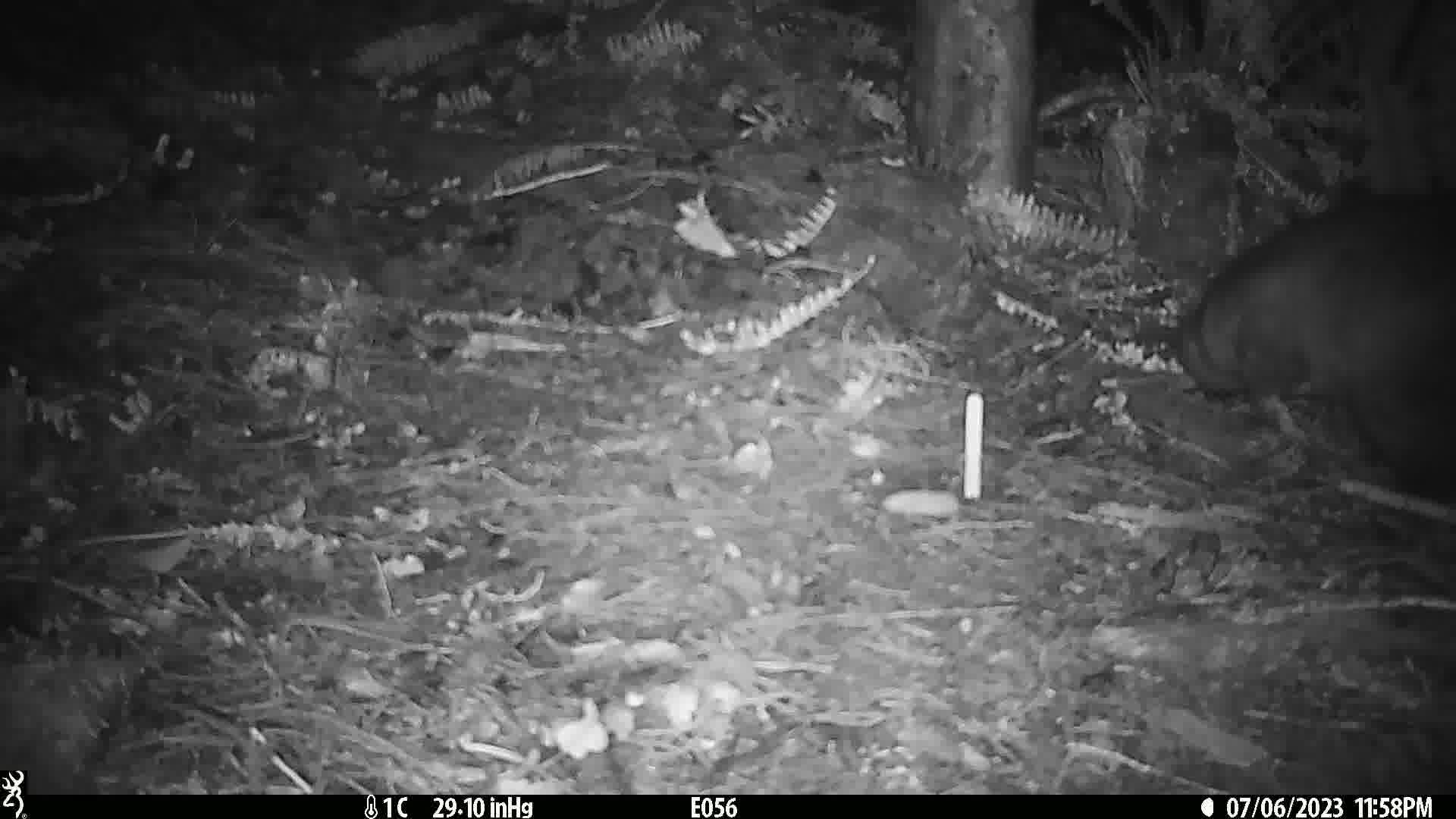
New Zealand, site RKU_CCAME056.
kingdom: Animalia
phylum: Chordata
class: Mammalia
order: Diprotodontia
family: Phalangeridae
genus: Trichosurus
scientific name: Trichosurus vulpecula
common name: common brushtail possum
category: possum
Possum (common brushtail possum) (Trichosurus vulpecula).